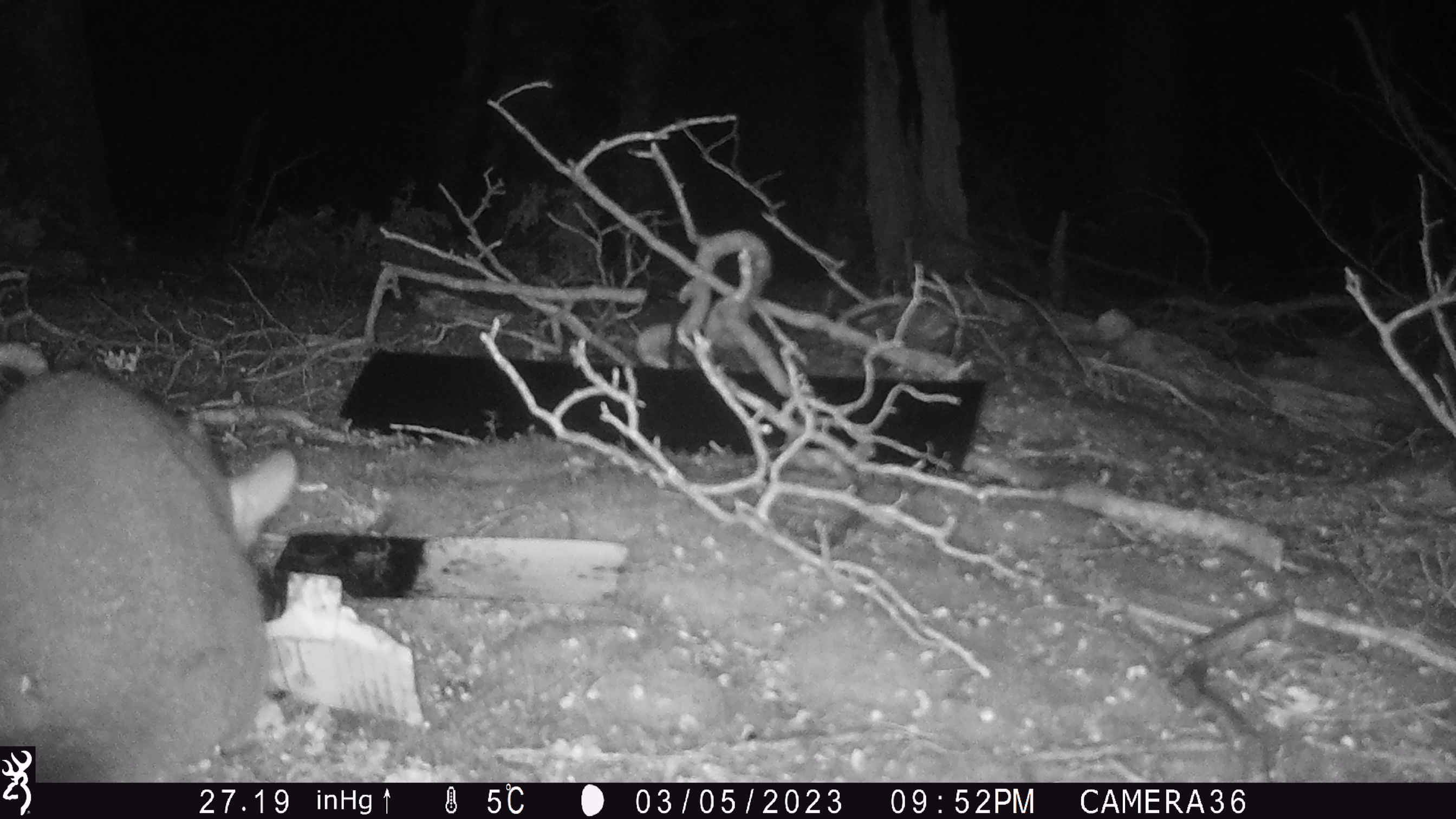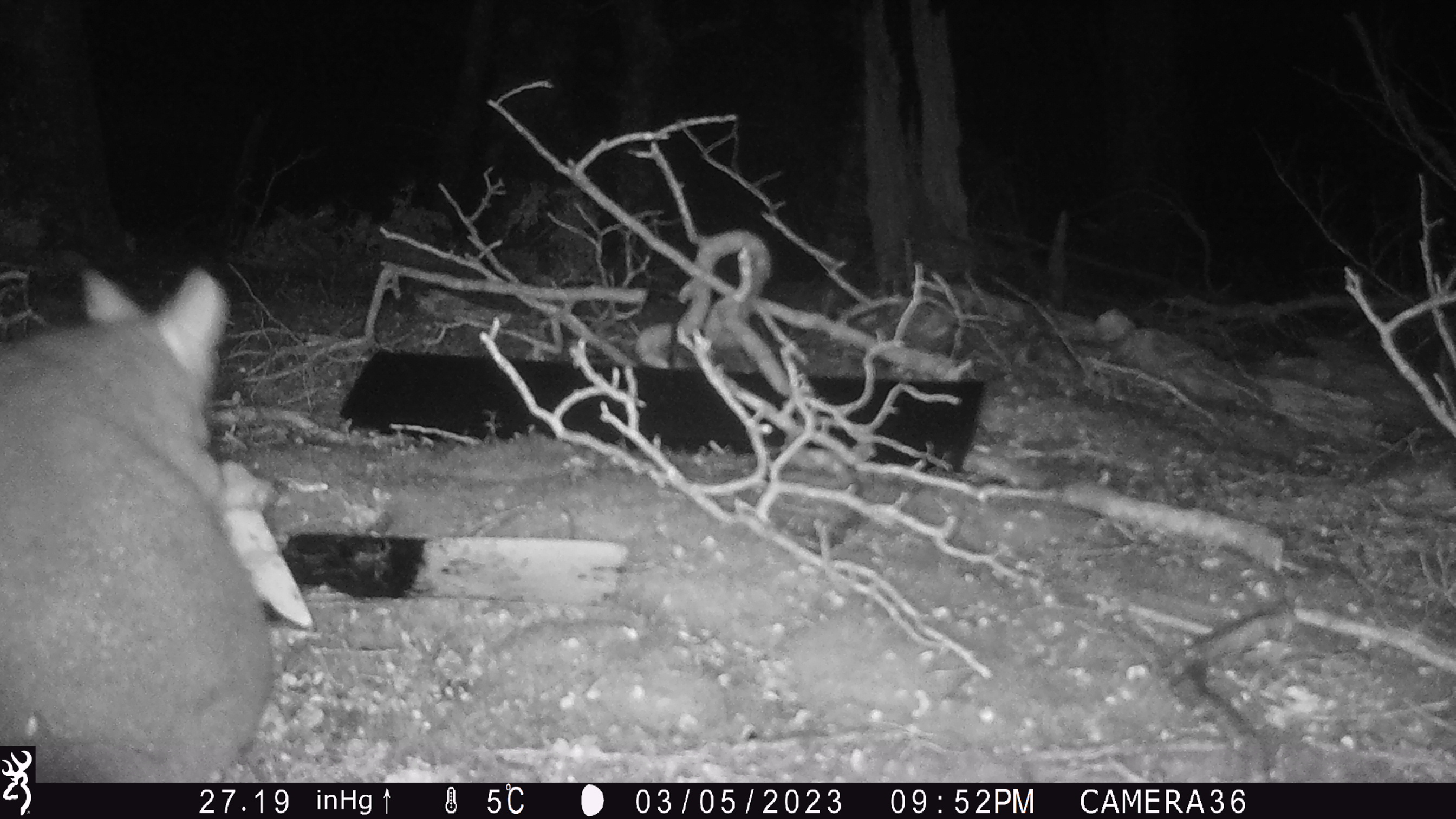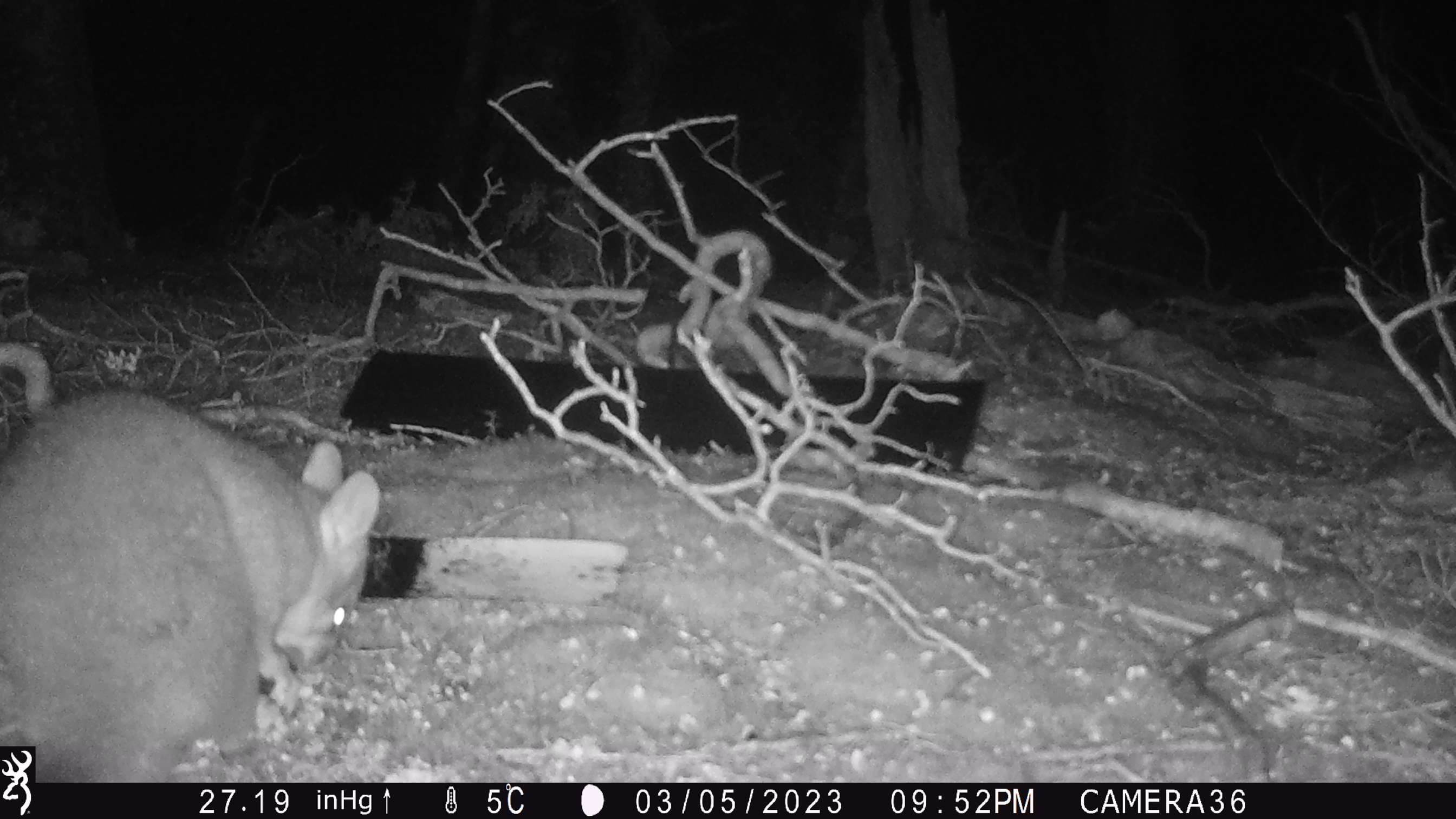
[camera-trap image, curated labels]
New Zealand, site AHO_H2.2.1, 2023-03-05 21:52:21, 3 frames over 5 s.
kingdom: Animalia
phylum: Chordata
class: Mammalia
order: Carnivora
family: Mustelidae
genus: Mustela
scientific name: Mustela erminea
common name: stoat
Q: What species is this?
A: Stoat (Mustela erminea).